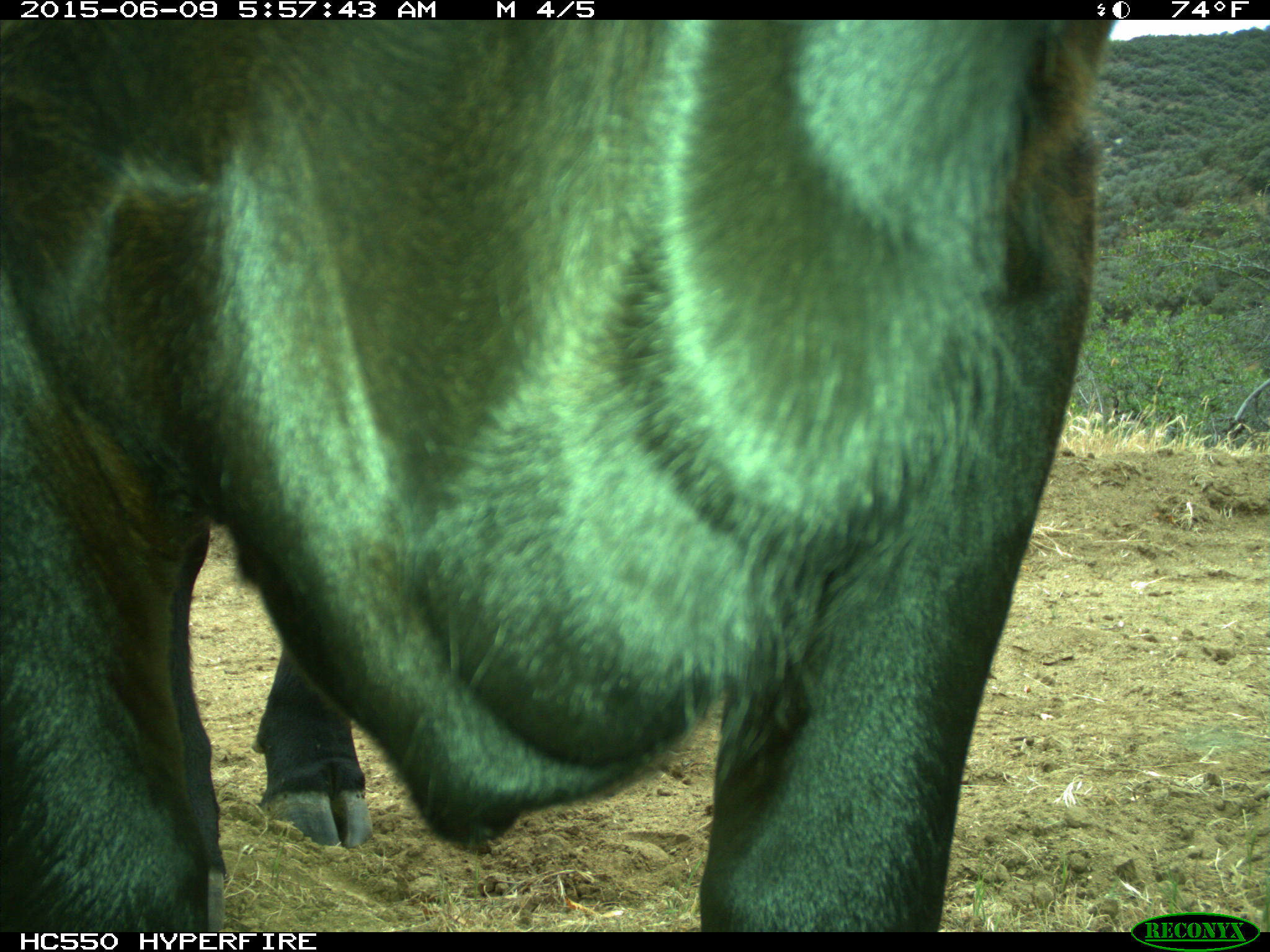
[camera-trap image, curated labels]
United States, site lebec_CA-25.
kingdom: Animalia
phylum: Chordata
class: Mammalia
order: Artiodactyla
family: Bovidae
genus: Bos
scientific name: Bos taurus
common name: domestic cow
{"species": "Bos taurus (domestic cow)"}